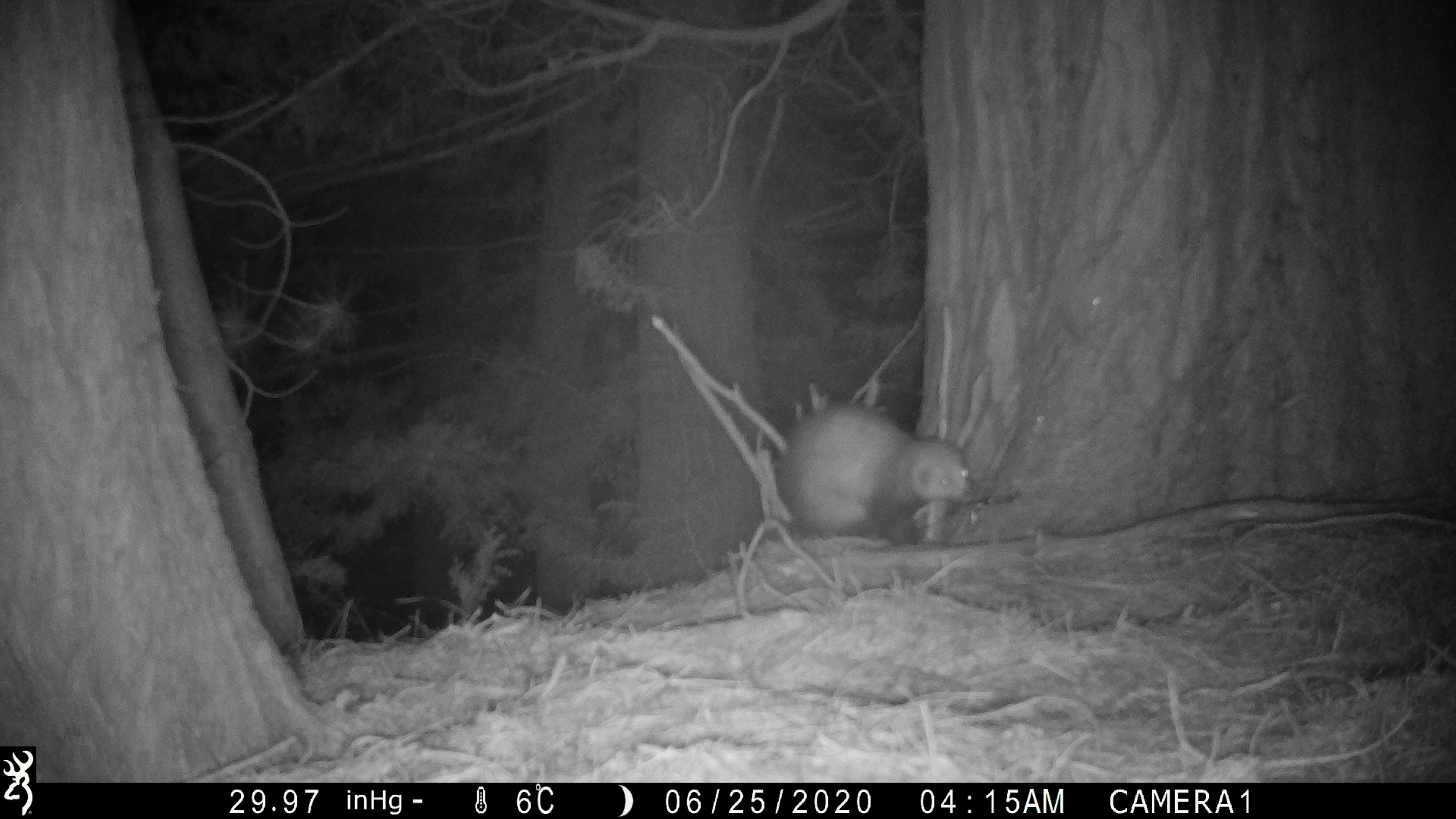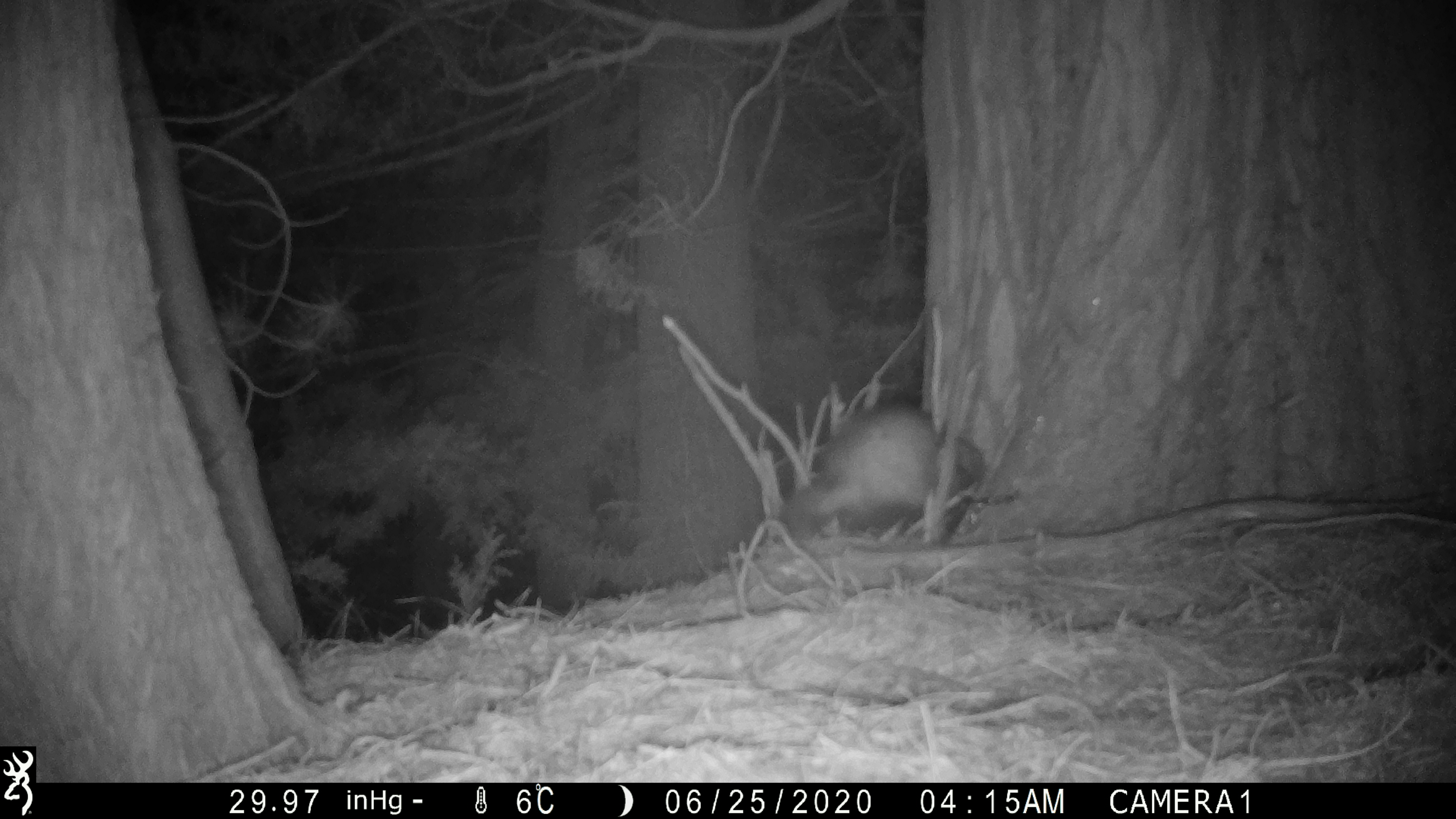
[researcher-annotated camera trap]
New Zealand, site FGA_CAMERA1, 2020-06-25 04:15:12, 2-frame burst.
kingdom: Animalia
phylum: Chordata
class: Mammalia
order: Carnivora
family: Mustelidae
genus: Mustela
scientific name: Mustela furo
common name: ferret